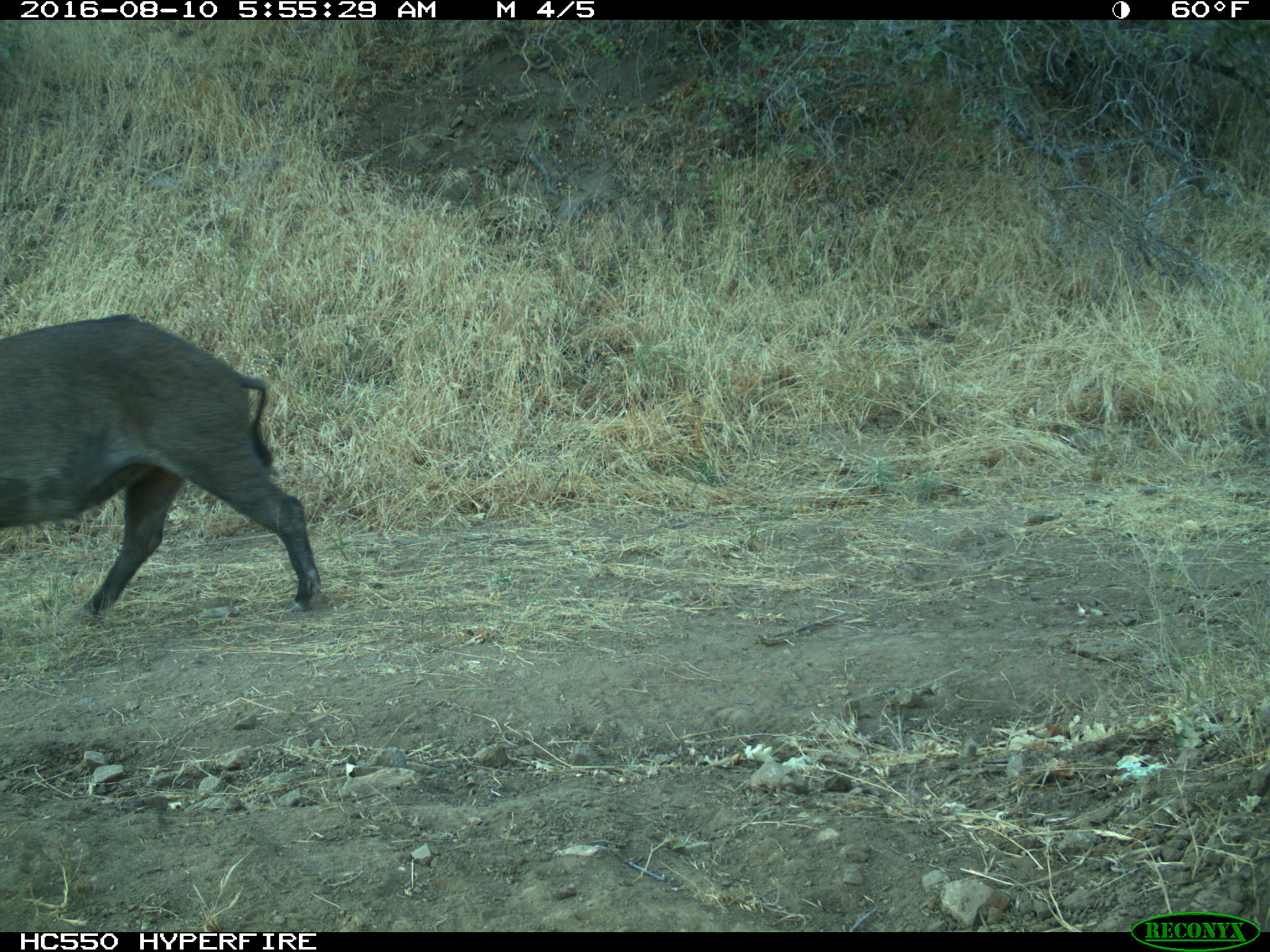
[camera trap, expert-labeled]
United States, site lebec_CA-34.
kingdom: Animalia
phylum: Chordata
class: Mammalia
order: Artiodactyla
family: Suidae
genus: Sus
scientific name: Sus scrofa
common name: wild boar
Sus scrofa (wild boar).